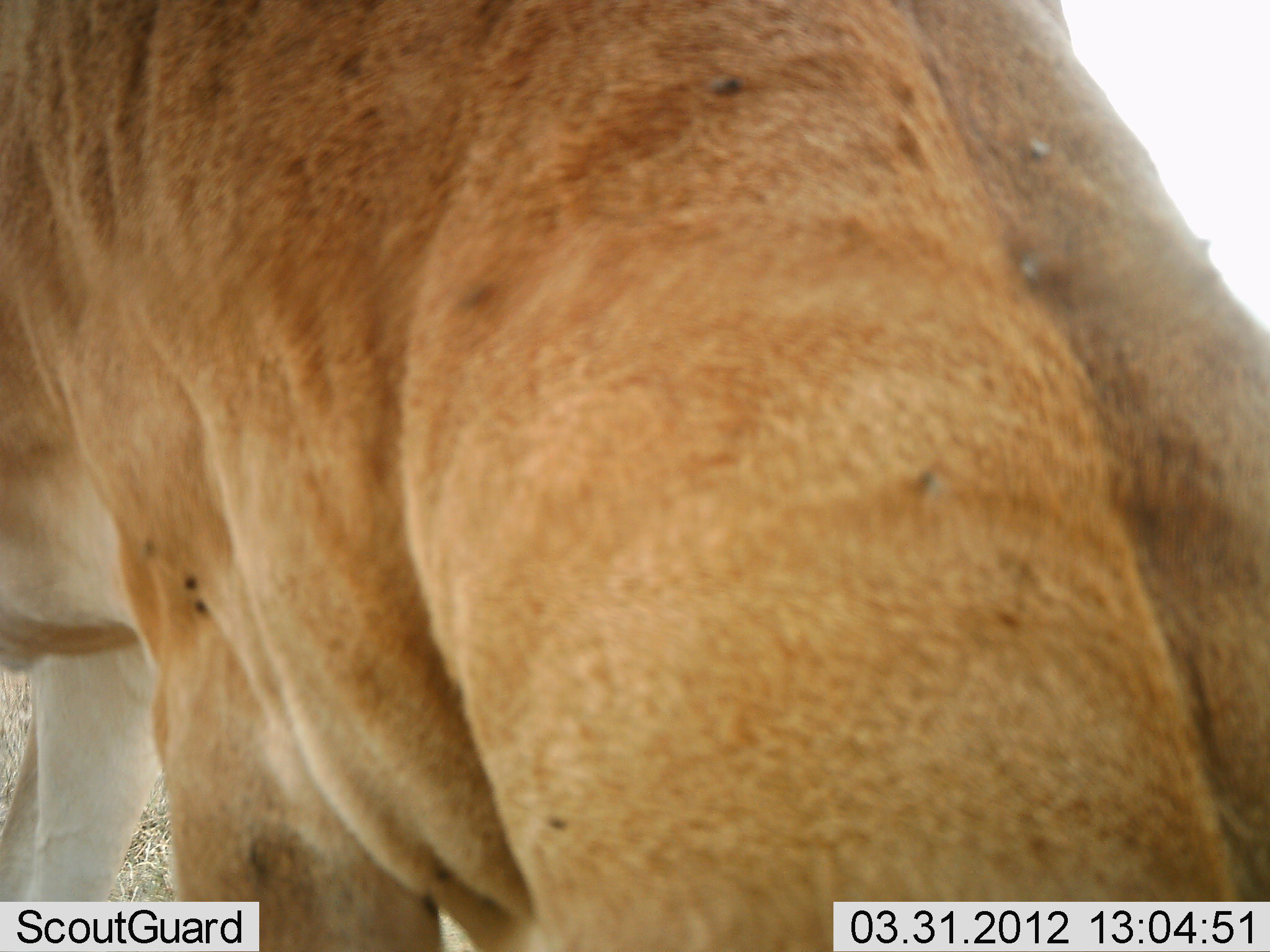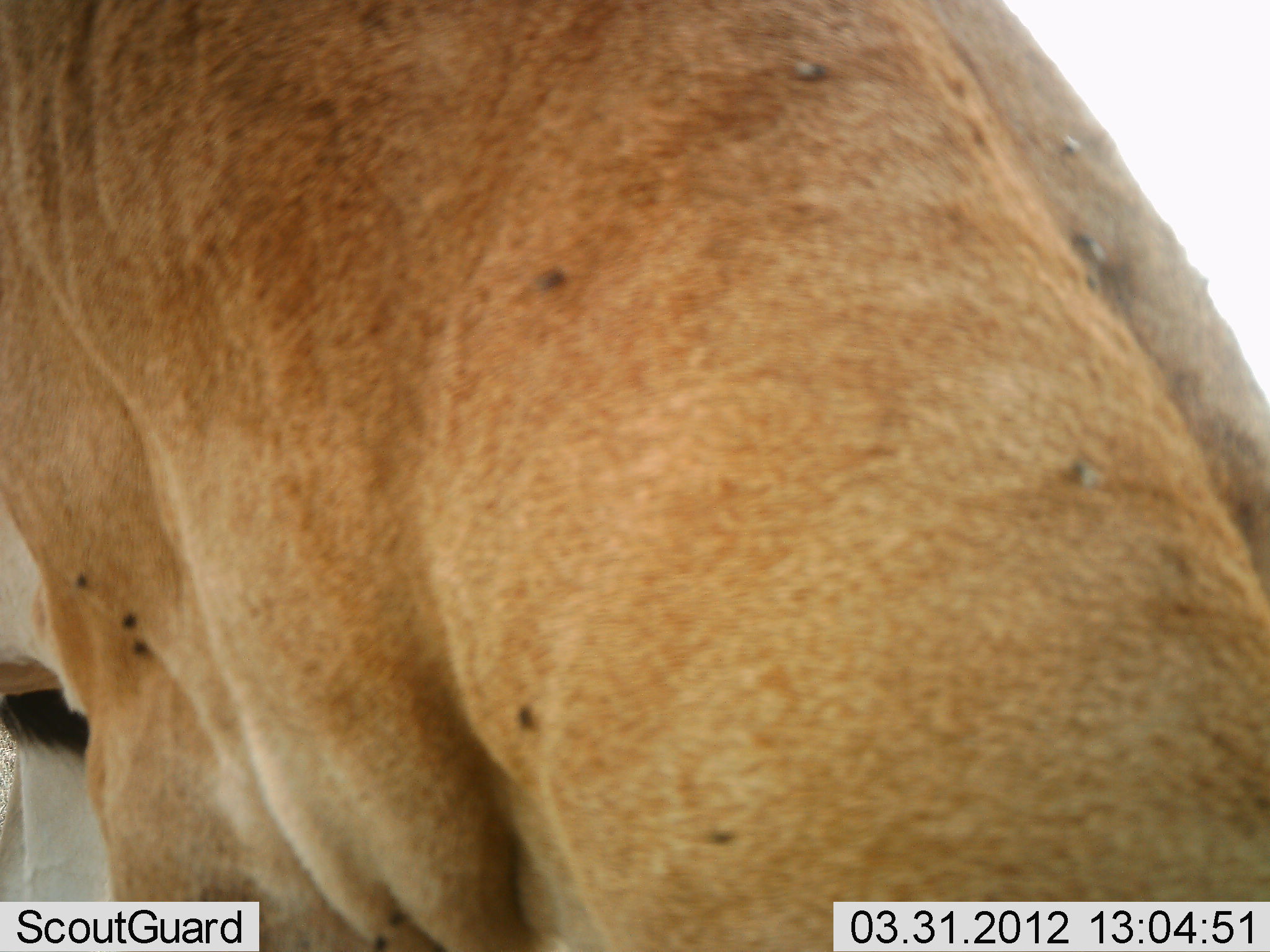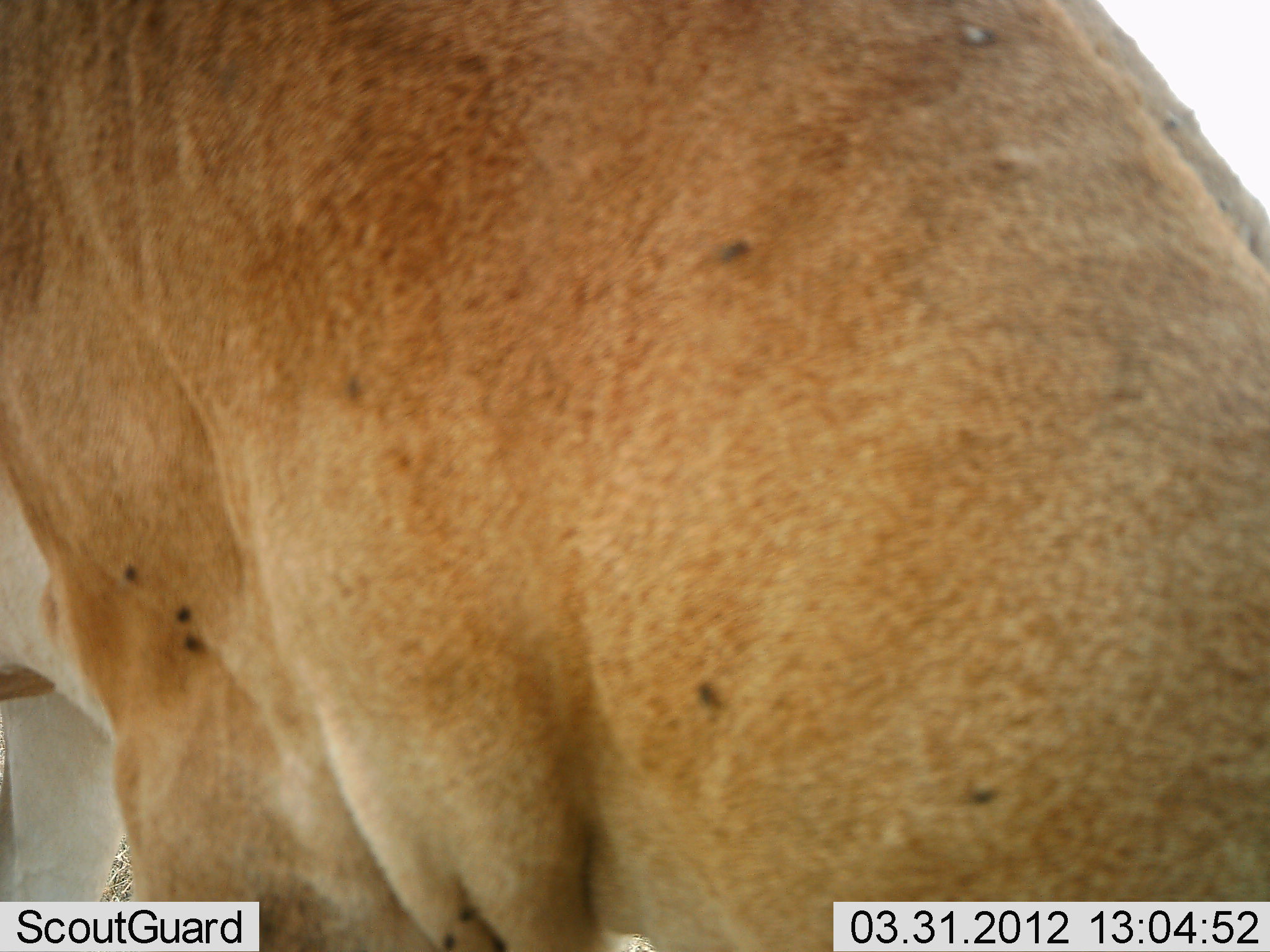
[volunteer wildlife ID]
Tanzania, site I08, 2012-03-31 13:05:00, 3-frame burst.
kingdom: Animalia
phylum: Chordata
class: Mammalia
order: Artiodactyla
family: Bovidae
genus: Alcelaphus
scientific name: Alcelaphus buselaphus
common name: hartebeest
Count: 1.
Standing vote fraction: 89%.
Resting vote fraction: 0%.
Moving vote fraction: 0%.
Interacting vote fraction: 0%.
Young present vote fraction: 0%.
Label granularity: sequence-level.